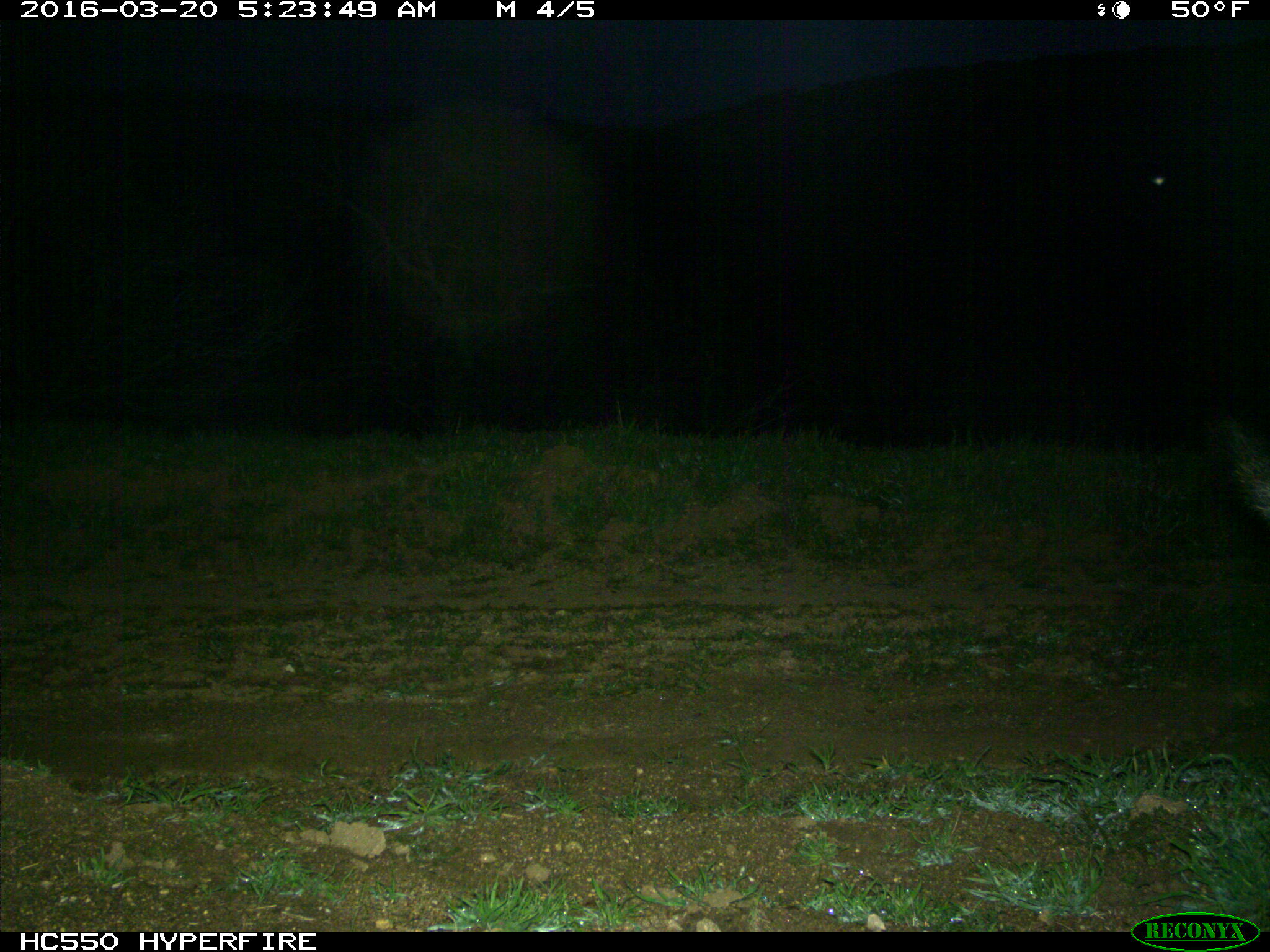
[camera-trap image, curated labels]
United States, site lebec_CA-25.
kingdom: Animalia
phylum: Chordata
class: Mammalia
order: Artiodactyla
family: Suidae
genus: Sus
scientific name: Sus scrofa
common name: wild boar